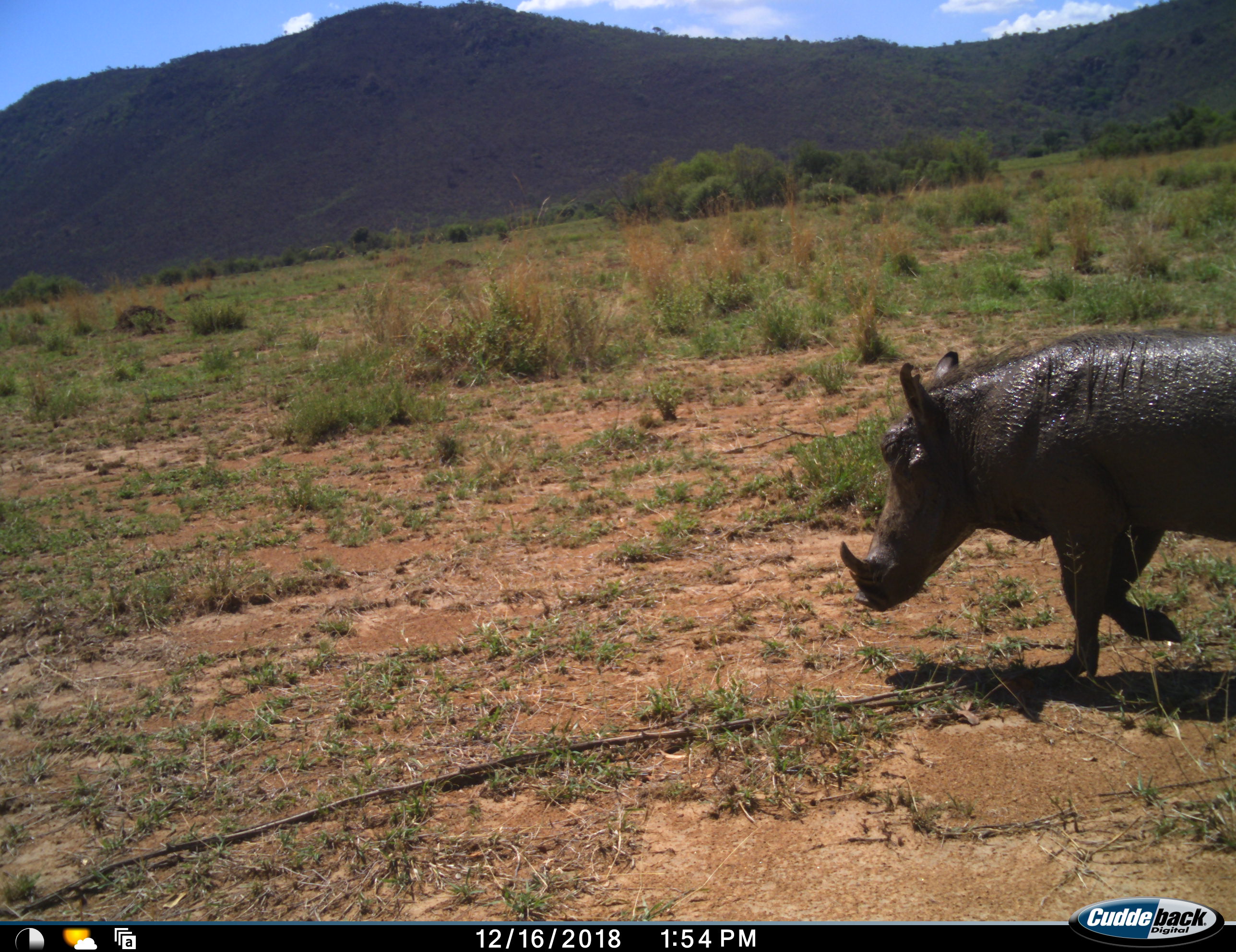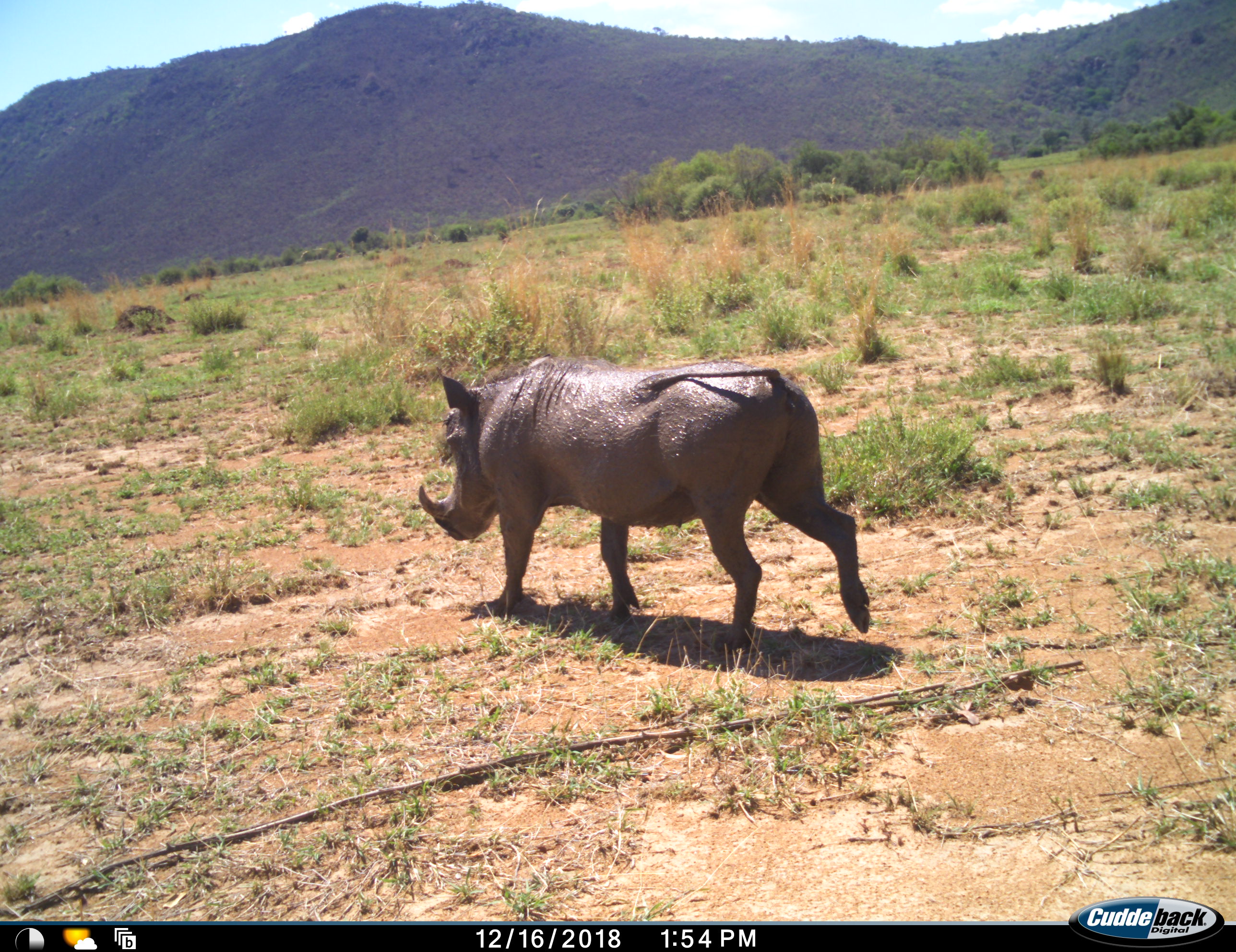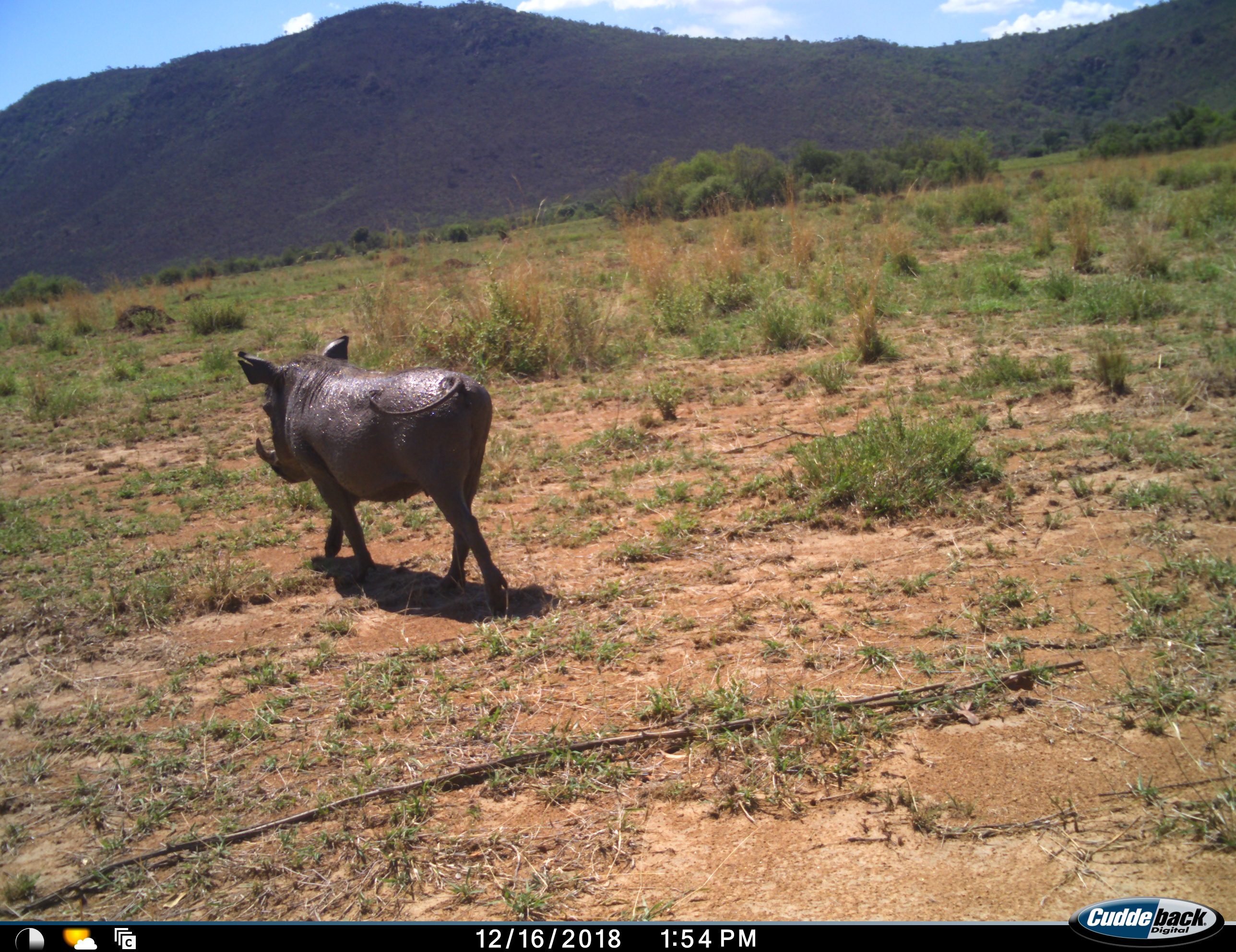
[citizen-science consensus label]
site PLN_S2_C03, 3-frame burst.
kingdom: Animalia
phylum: Chordata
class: Mammalia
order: Artiodactyla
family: Suidae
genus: Phacochoerus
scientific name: Phacochoerus africanus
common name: warthog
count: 1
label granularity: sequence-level